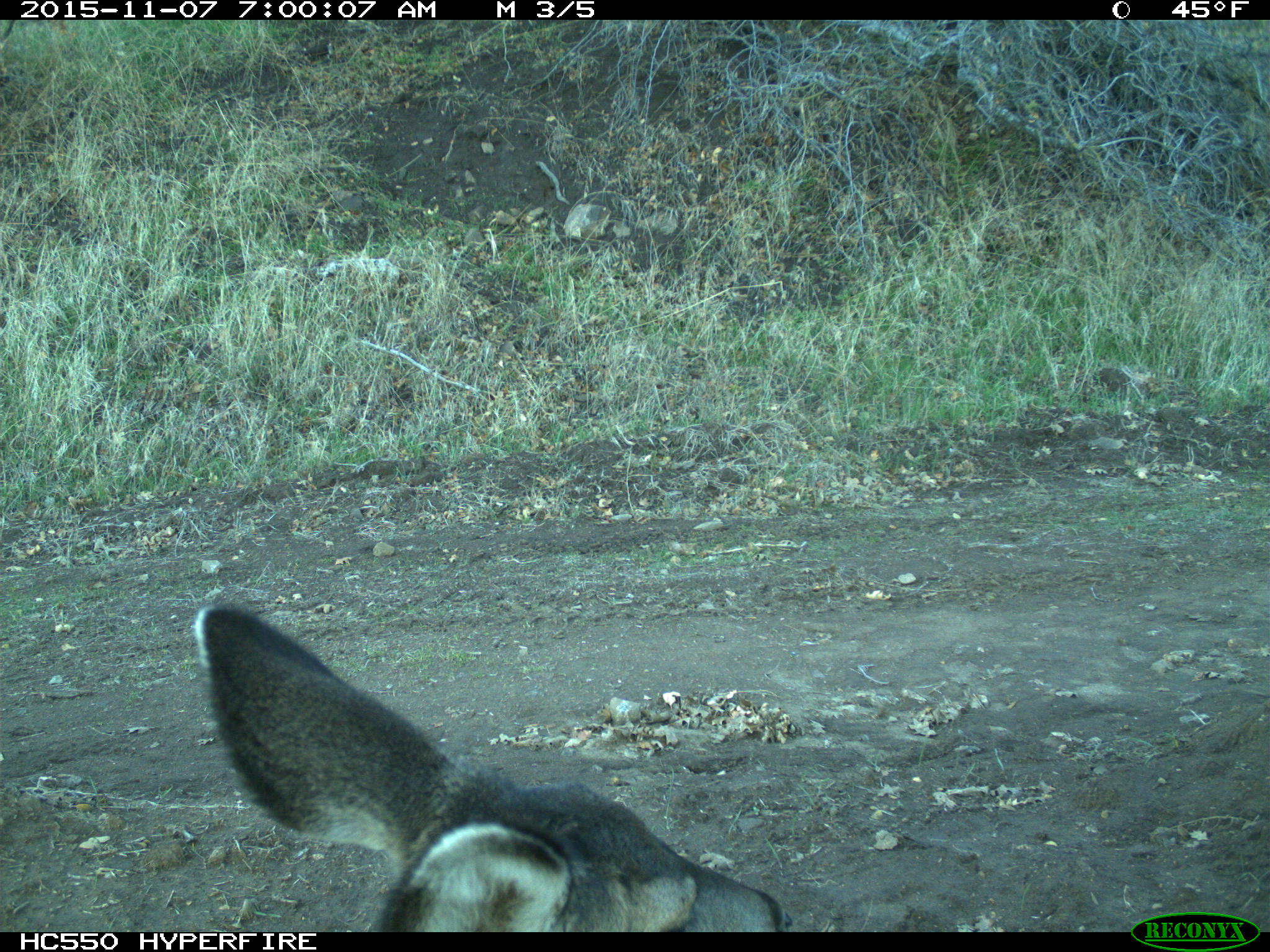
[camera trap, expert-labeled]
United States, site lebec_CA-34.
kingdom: Animalia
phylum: Chordata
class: Mammalia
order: Artiodactyla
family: Cervidae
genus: Odocoileus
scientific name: Odocoileus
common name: deer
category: unidentified deer